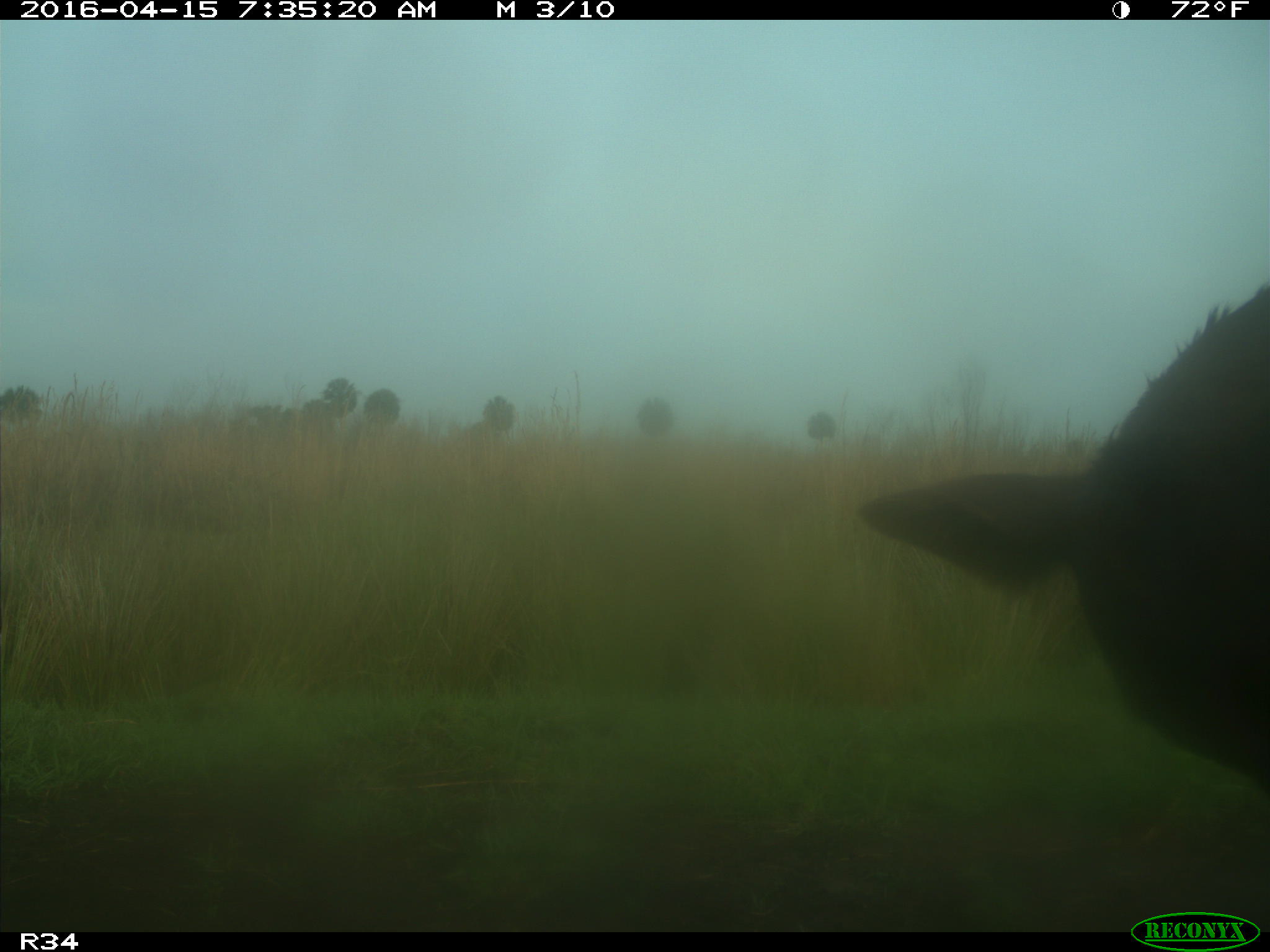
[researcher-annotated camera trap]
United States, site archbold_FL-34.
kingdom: Animalia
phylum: Chordata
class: Mammalia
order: Artiodactyla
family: Bovidae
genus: Bos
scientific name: Bos taurus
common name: domestic cow